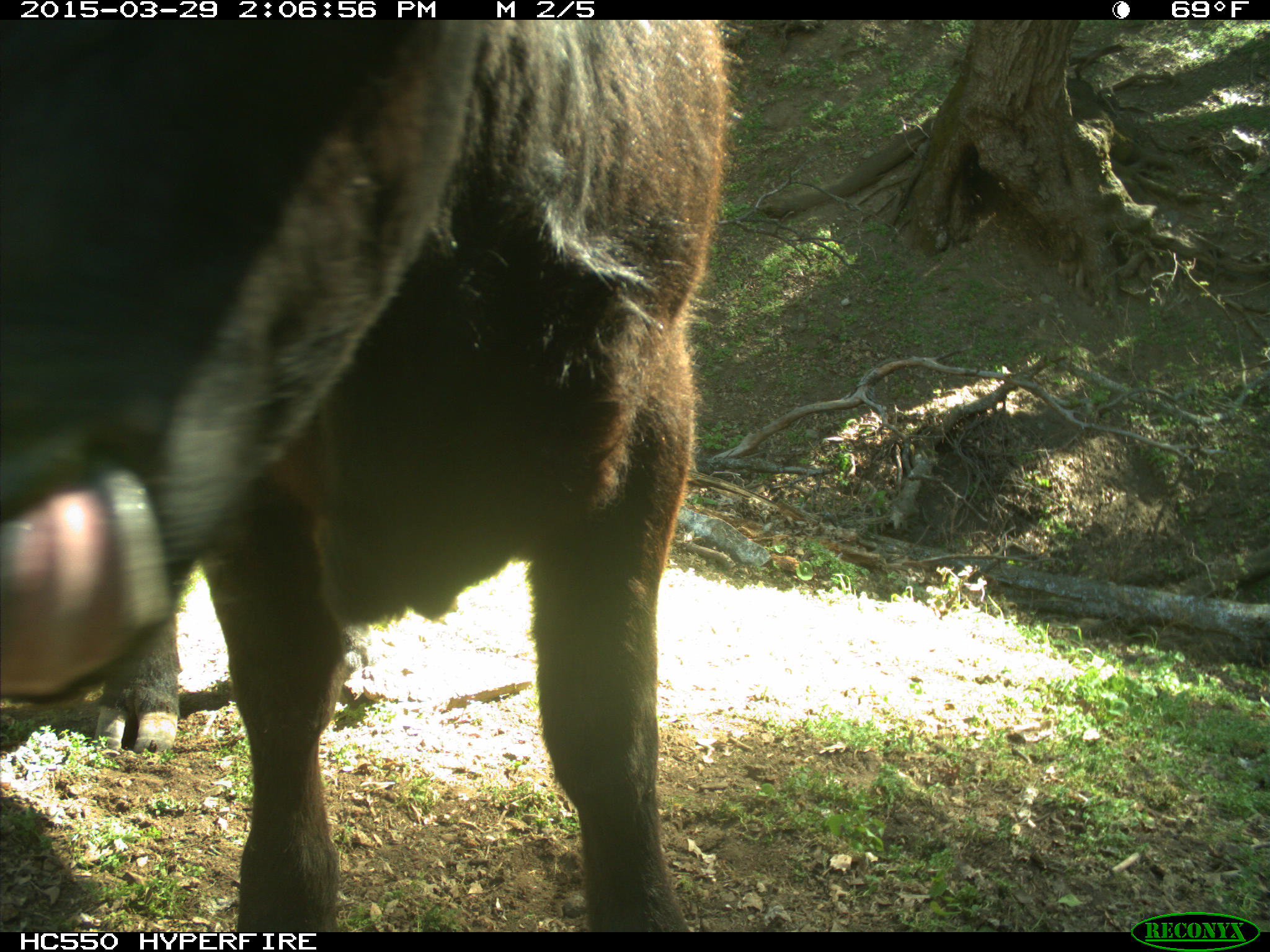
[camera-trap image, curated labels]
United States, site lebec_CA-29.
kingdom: Animalia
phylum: Chordata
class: Mammalia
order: Artiodactyla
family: Bovidae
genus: Bos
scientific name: Bos taurus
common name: domestic cow